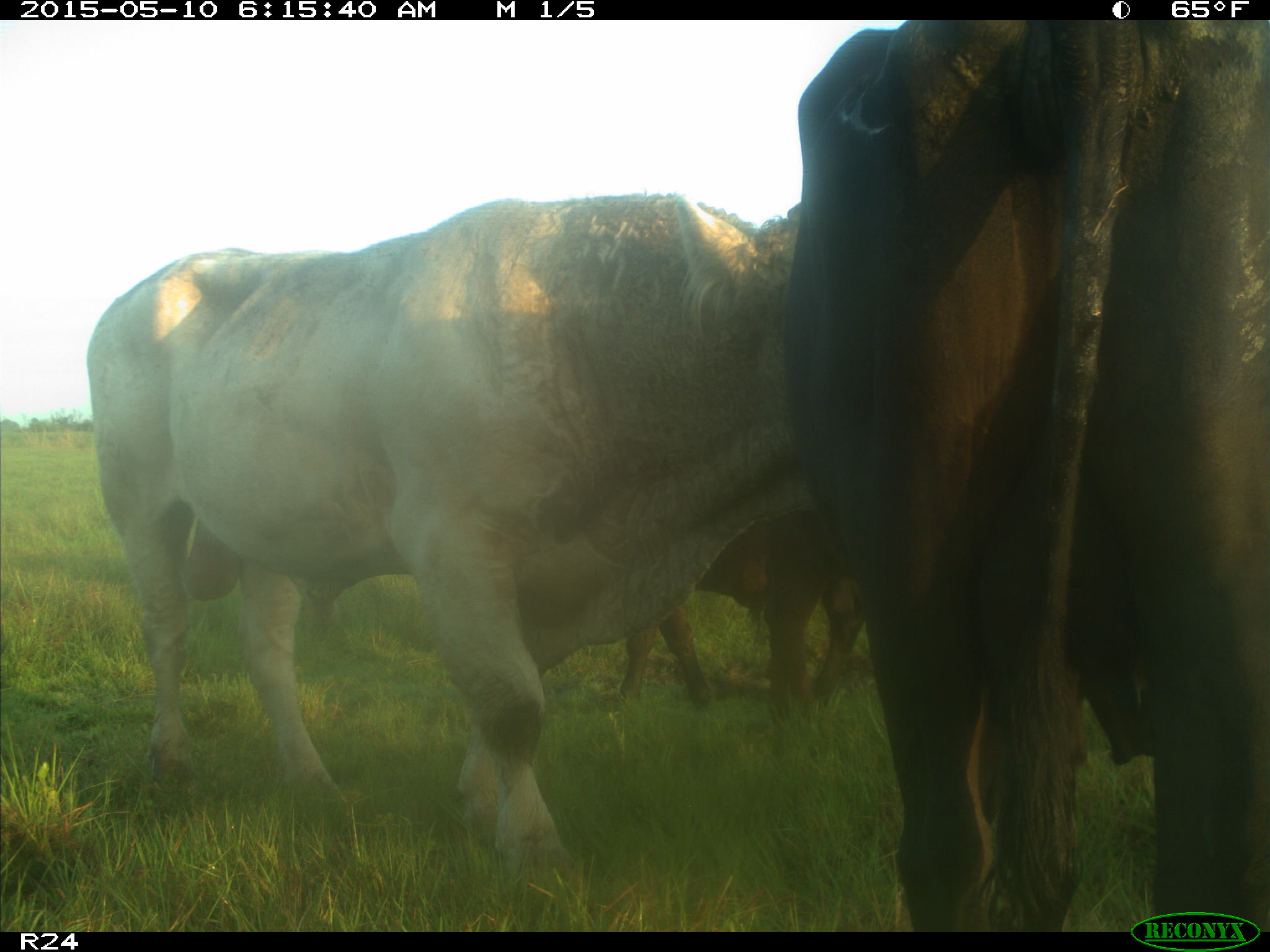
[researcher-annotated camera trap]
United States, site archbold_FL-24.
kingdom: Animalia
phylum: Chordata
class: Mammalia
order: Artiodactyla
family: Bovidae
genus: Bos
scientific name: Bos taurus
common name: domestic cow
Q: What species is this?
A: Bos taurus (domestic cow).